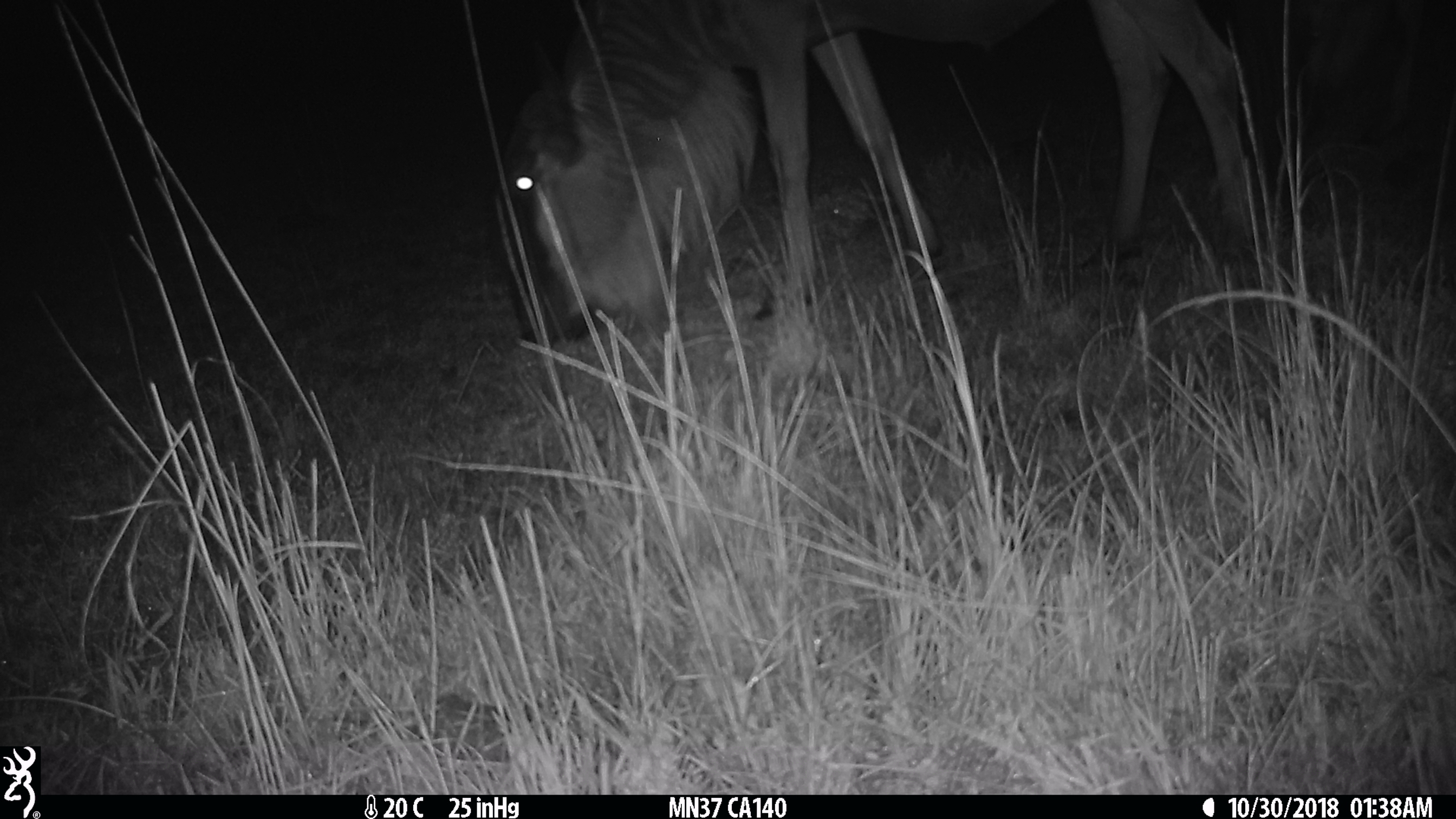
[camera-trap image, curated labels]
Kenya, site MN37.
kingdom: Animalia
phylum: Chordata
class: Mammalia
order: Artiodactyla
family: Bovidae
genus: Connochaetes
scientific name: Connochaetes taurinus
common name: blue wildebeest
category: wildebeest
Wildebeest (blue wildebeest) (Connochaetes taurinus).